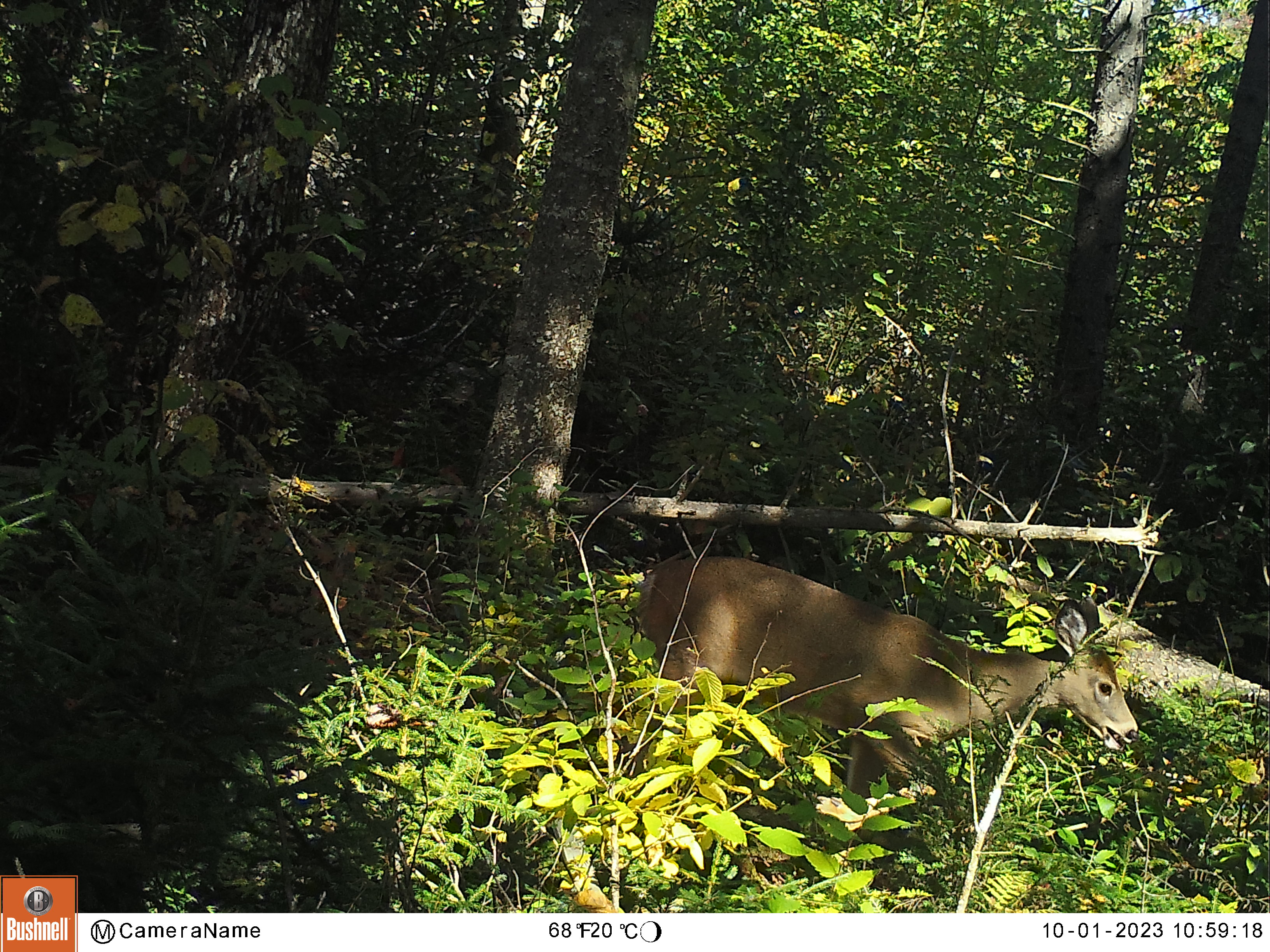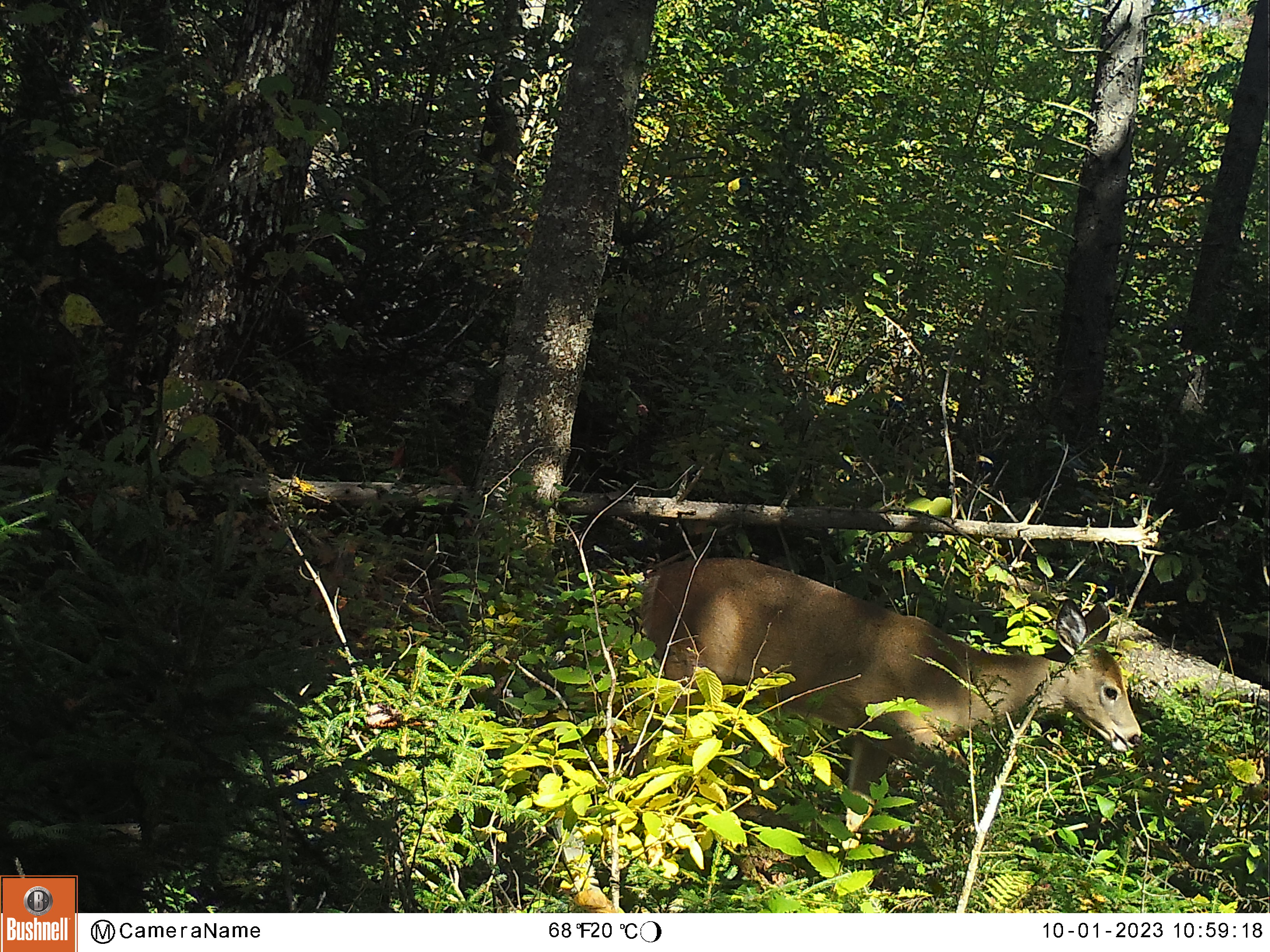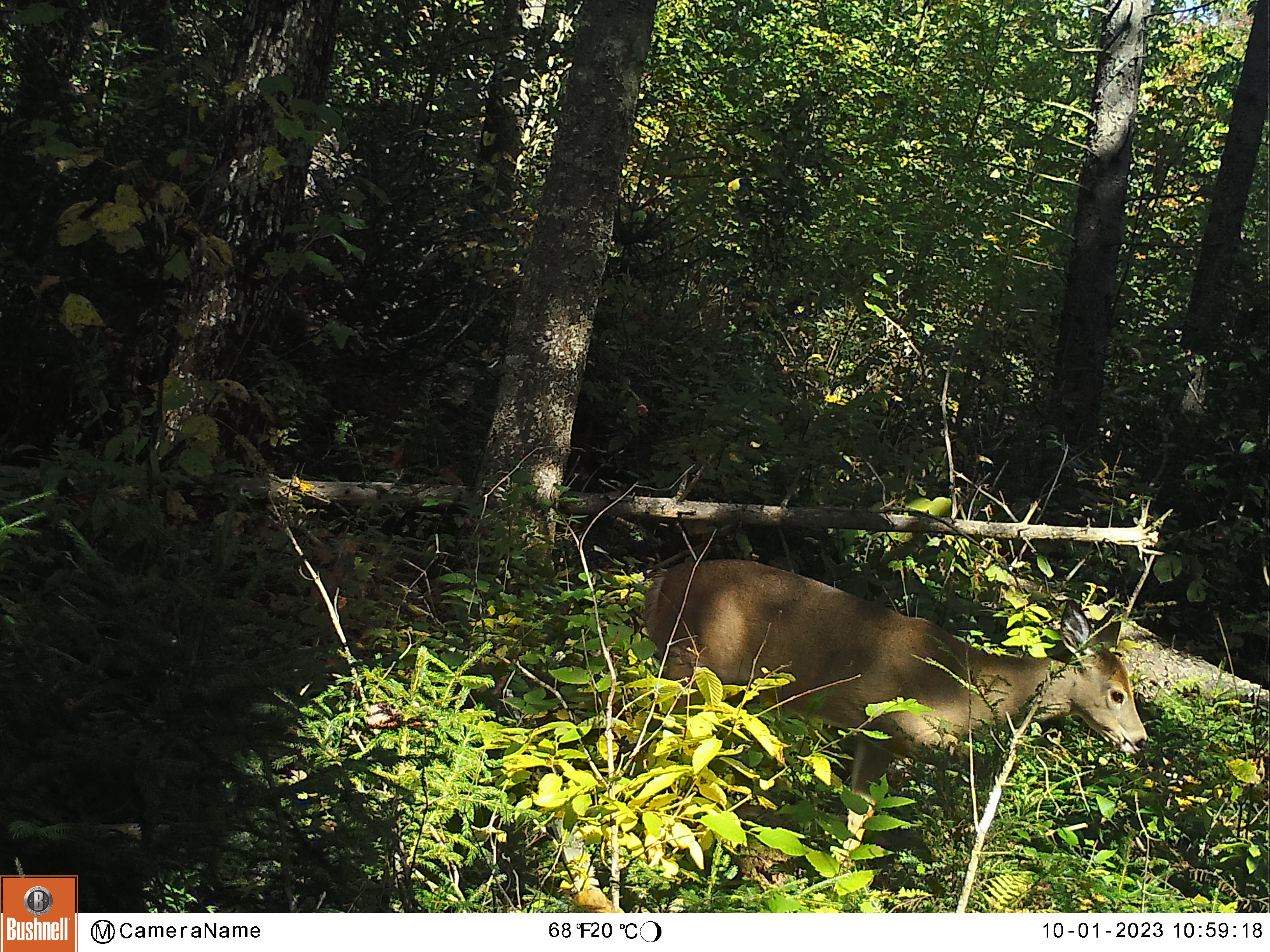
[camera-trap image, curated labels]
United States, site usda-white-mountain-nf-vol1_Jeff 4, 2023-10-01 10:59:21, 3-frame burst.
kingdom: Animalia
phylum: Chordata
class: Mammalia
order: Artiodactyla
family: Cervidae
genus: Odocoileus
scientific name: Odocoileus virginianus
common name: white-tailed deer